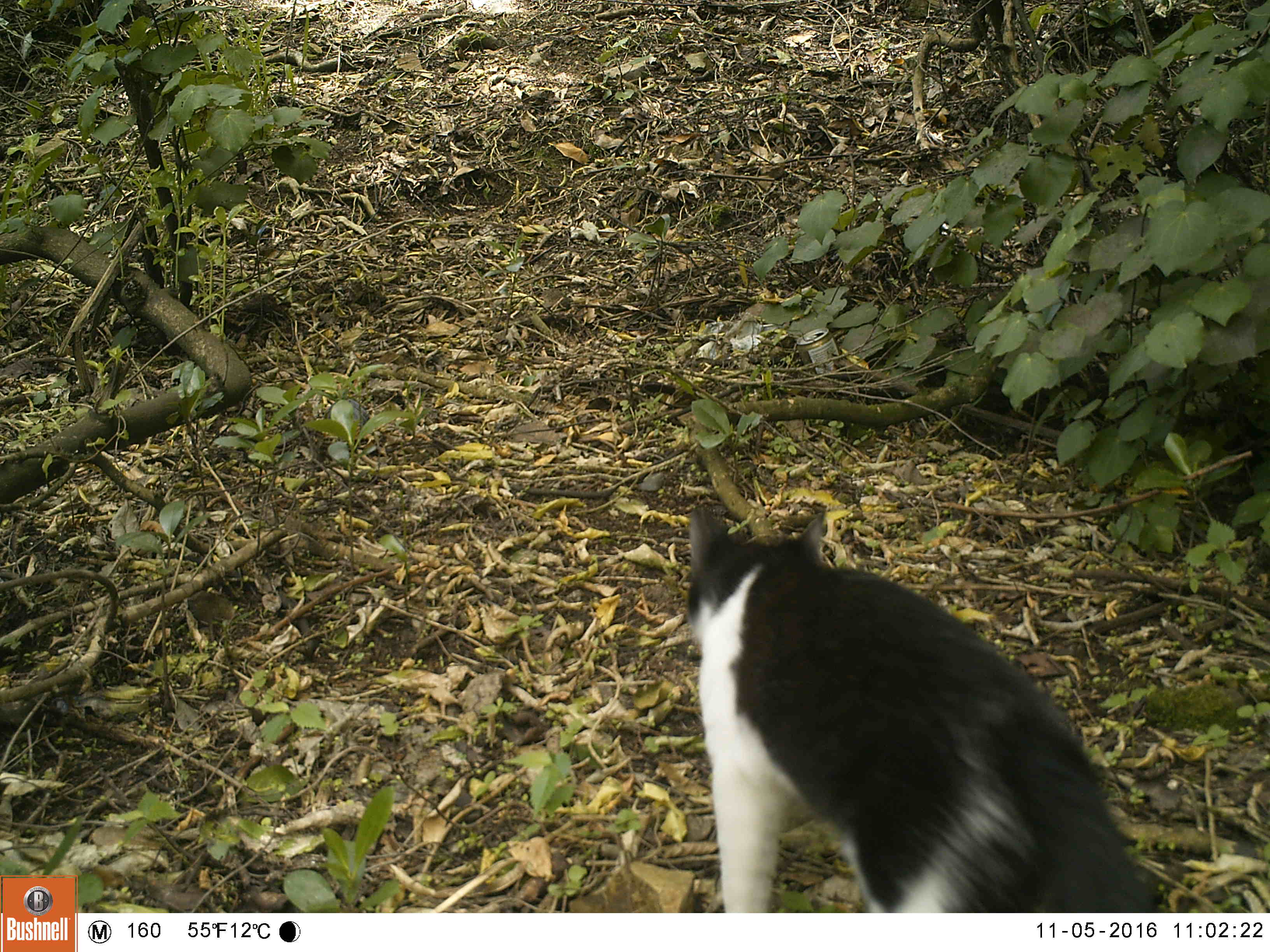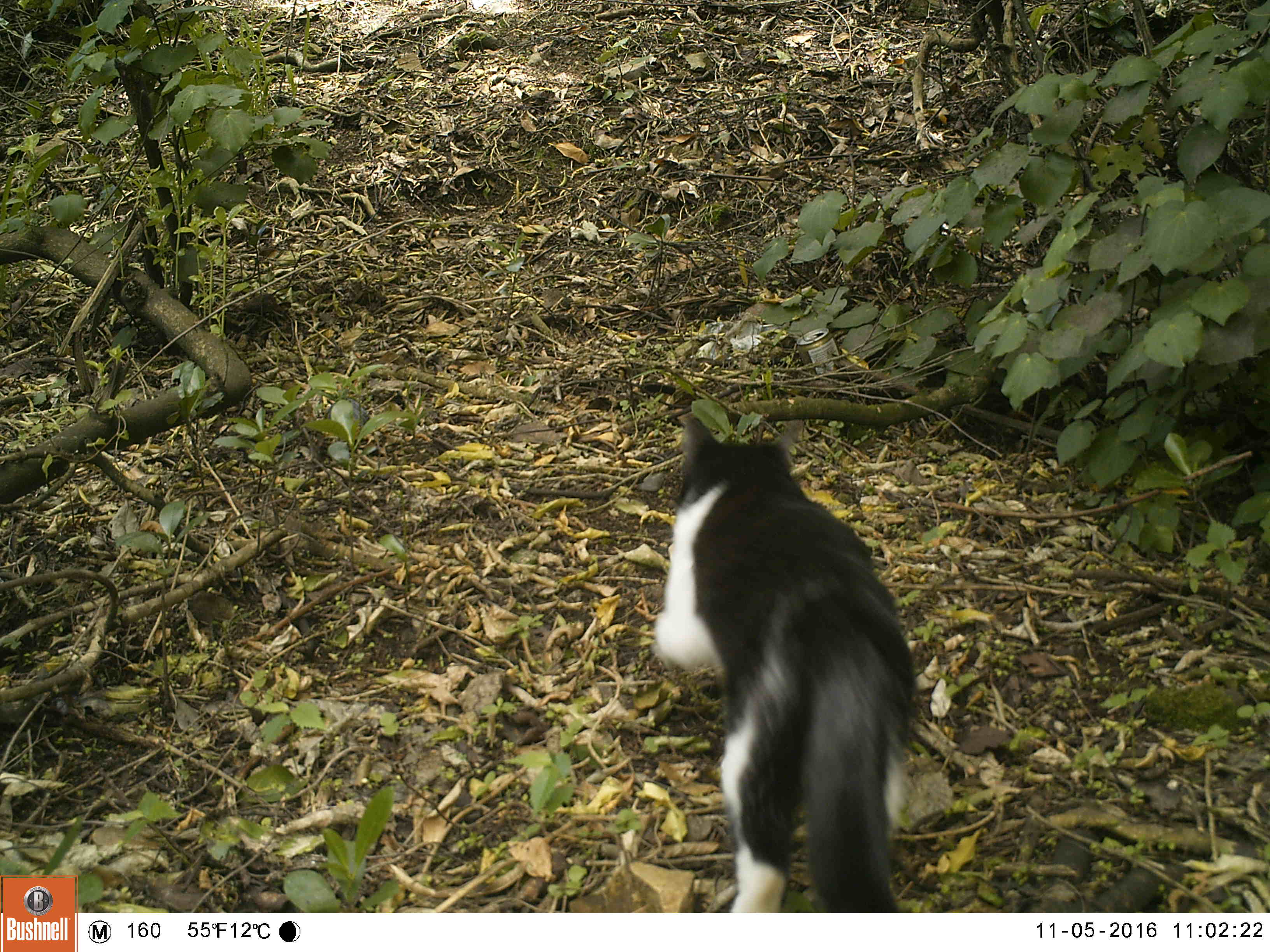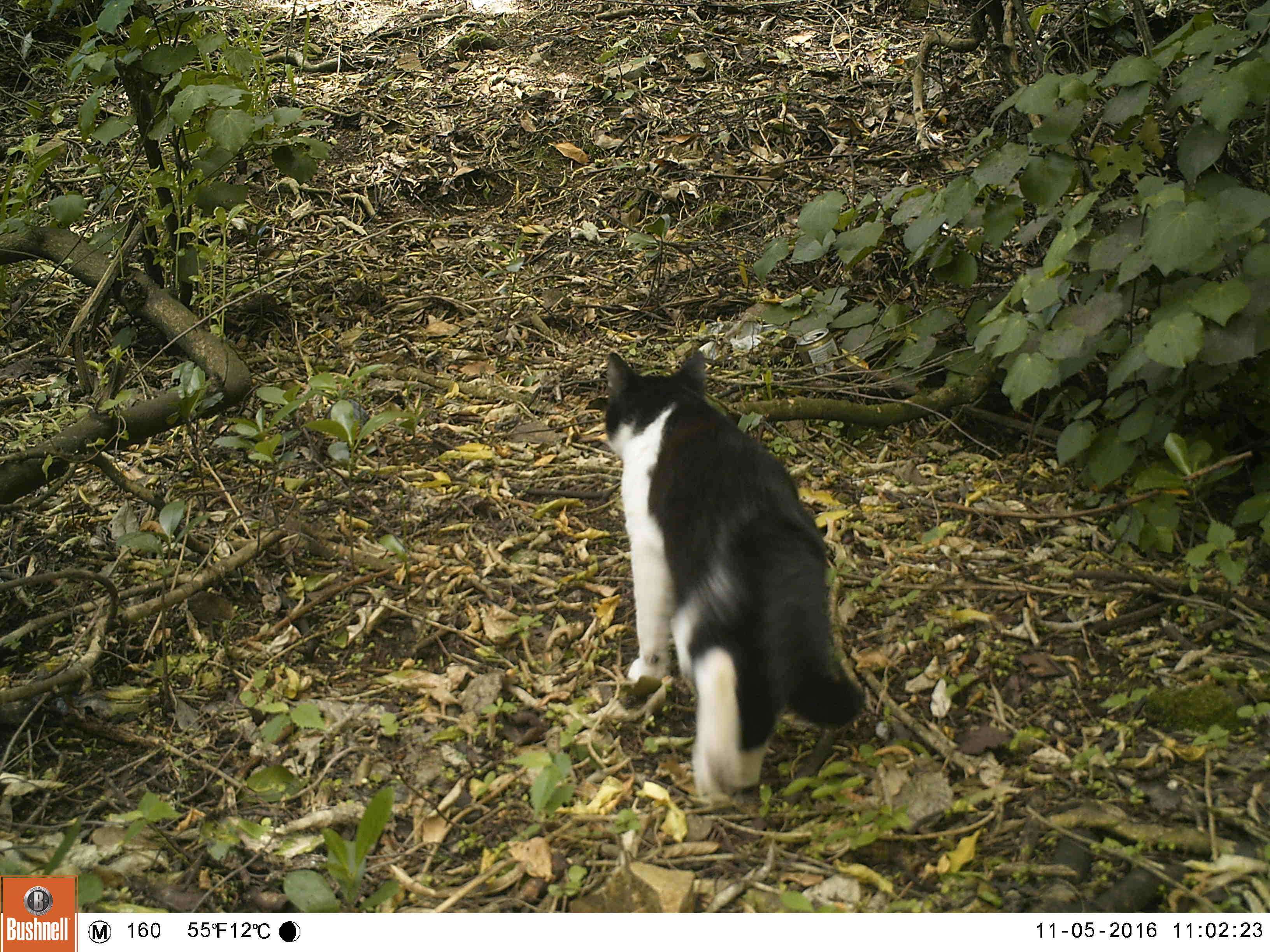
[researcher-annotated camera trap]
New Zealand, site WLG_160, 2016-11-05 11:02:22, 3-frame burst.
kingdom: Animalia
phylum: Chordata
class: Mammalia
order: Carnivora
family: Felidae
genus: Felis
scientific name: Felis catus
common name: domestic cat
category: cat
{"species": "cat (domestic cat) (Felis catus)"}